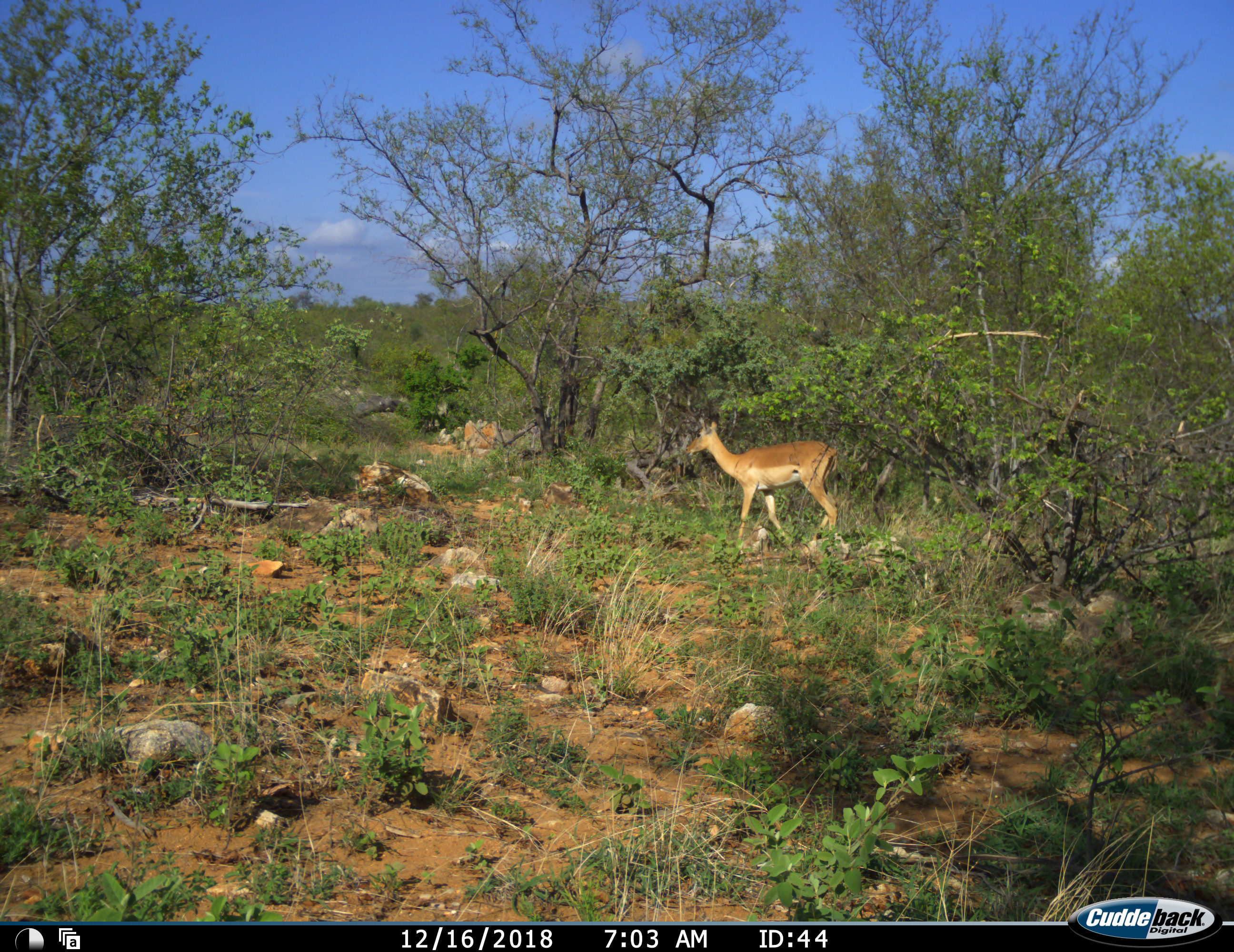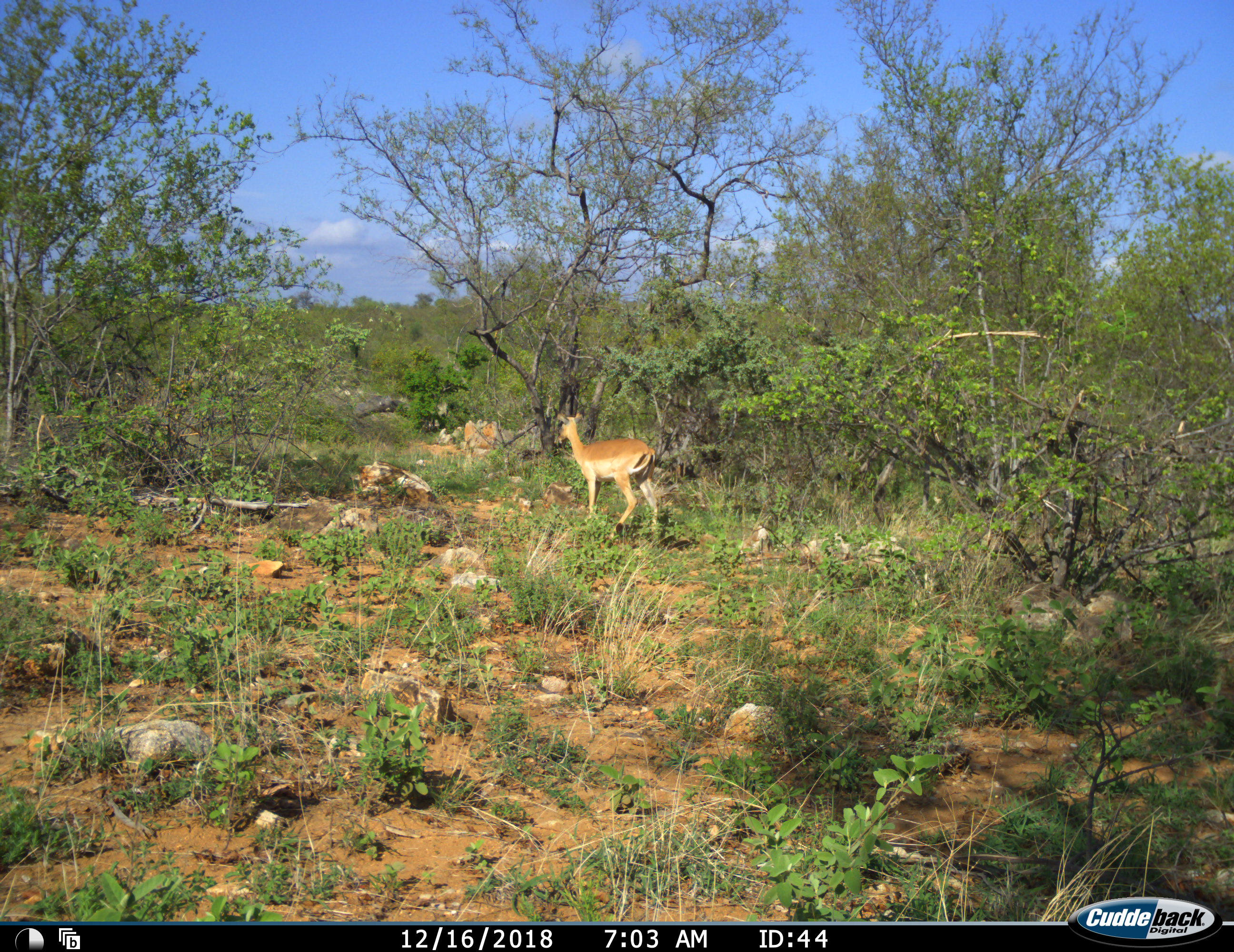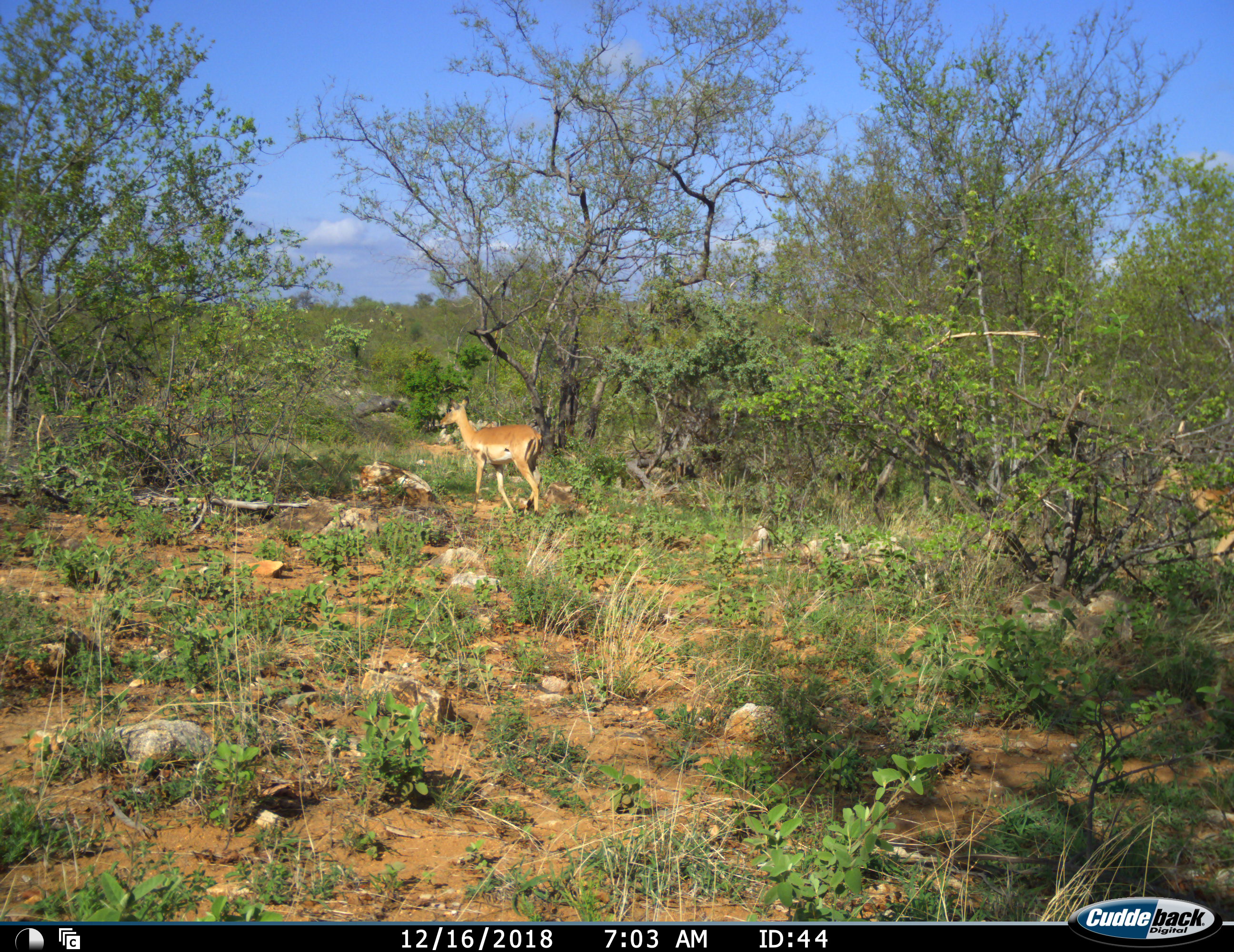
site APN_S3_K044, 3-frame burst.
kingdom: Animalia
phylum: Chordata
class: Mammalia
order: Artiodactyla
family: Bovidae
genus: Aepyceros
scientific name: Aepyceros melampus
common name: impala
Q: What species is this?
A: Impala (Aepyceros melampus).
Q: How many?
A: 2.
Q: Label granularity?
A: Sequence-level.